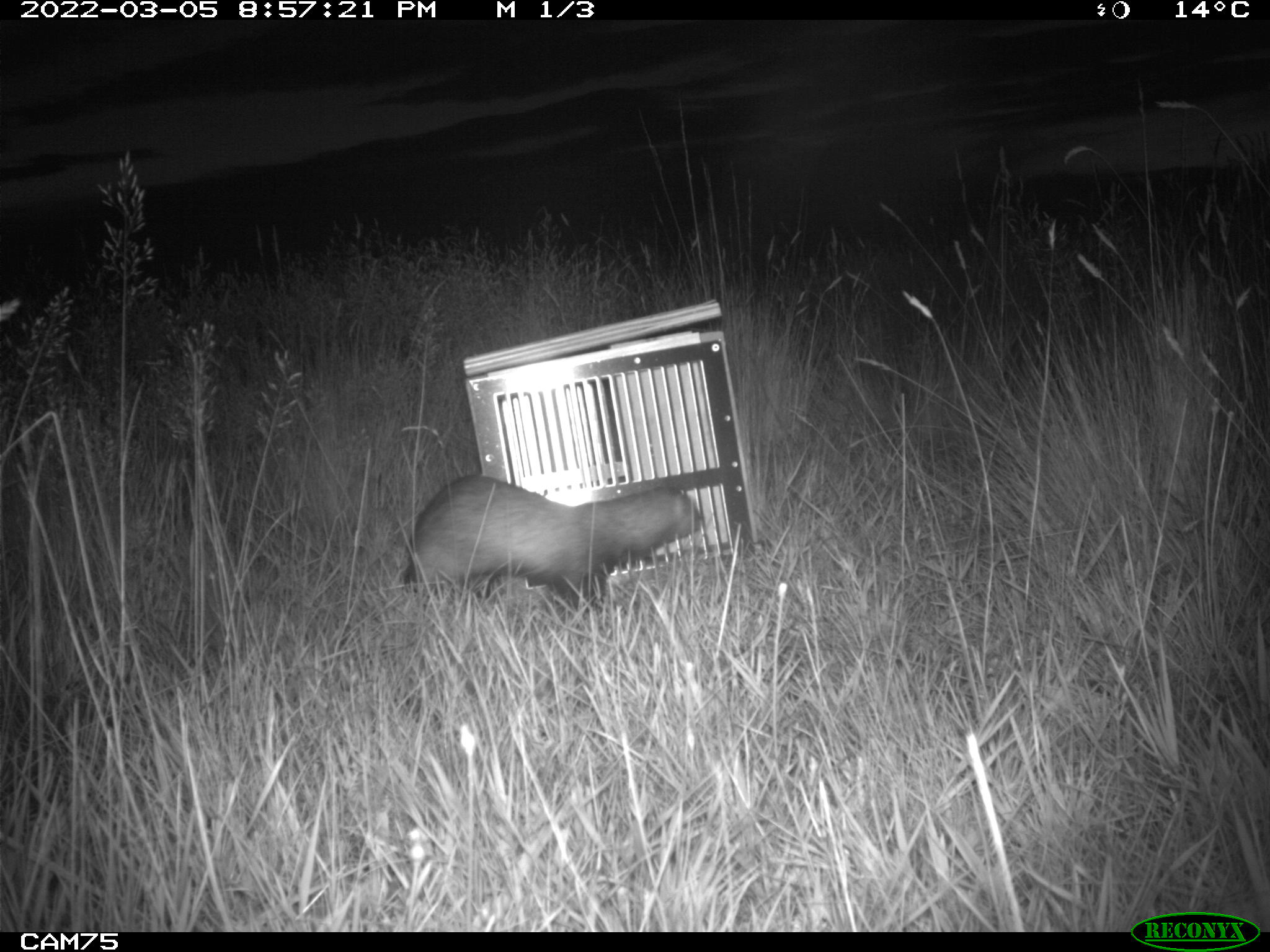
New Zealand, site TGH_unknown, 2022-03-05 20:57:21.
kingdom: Animalia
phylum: Chordata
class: Mammalia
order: Carnivora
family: Mustelidae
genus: Mustela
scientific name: Mustela furo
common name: ferret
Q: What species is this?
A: Ferret (Mustela furo).